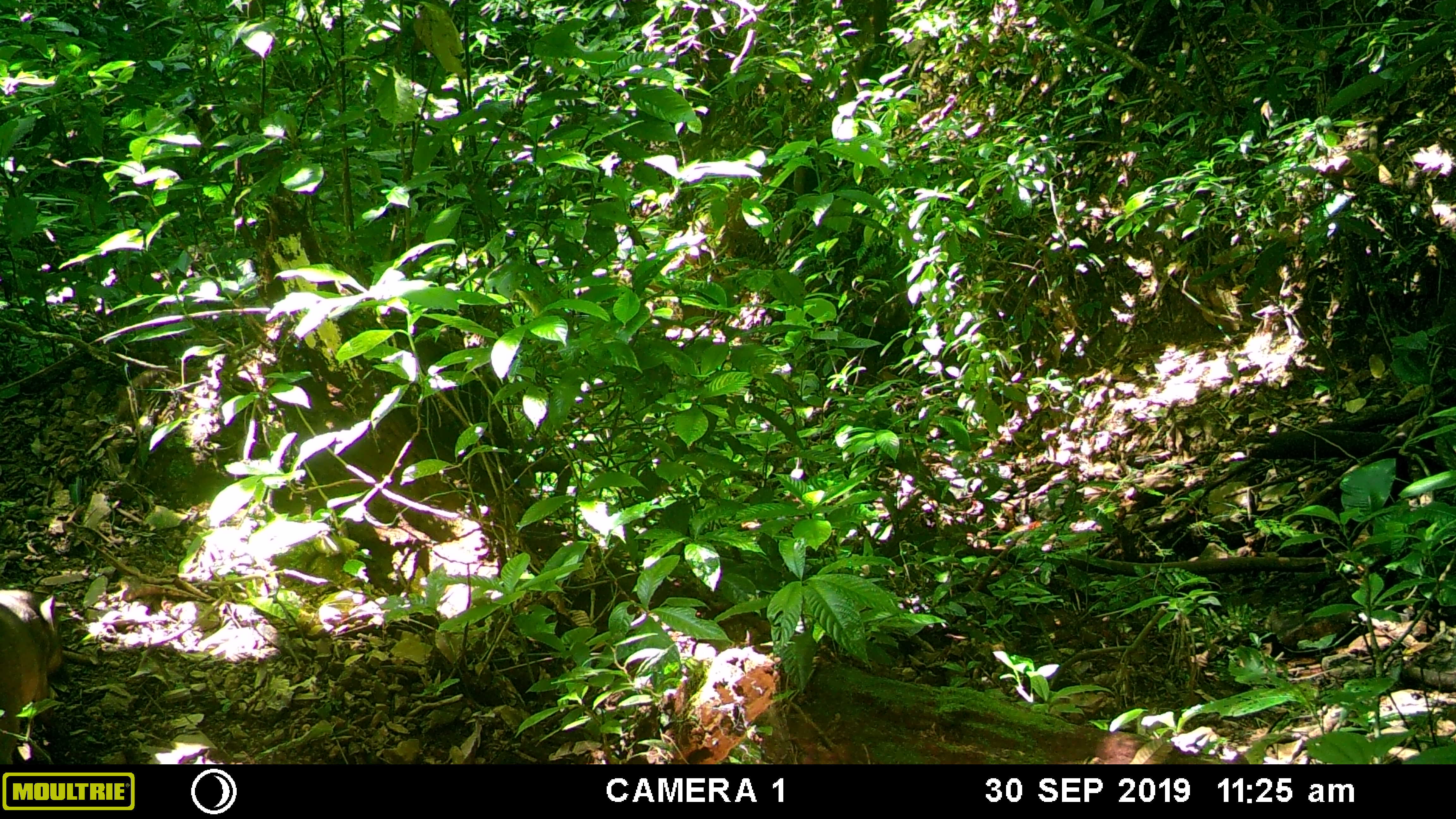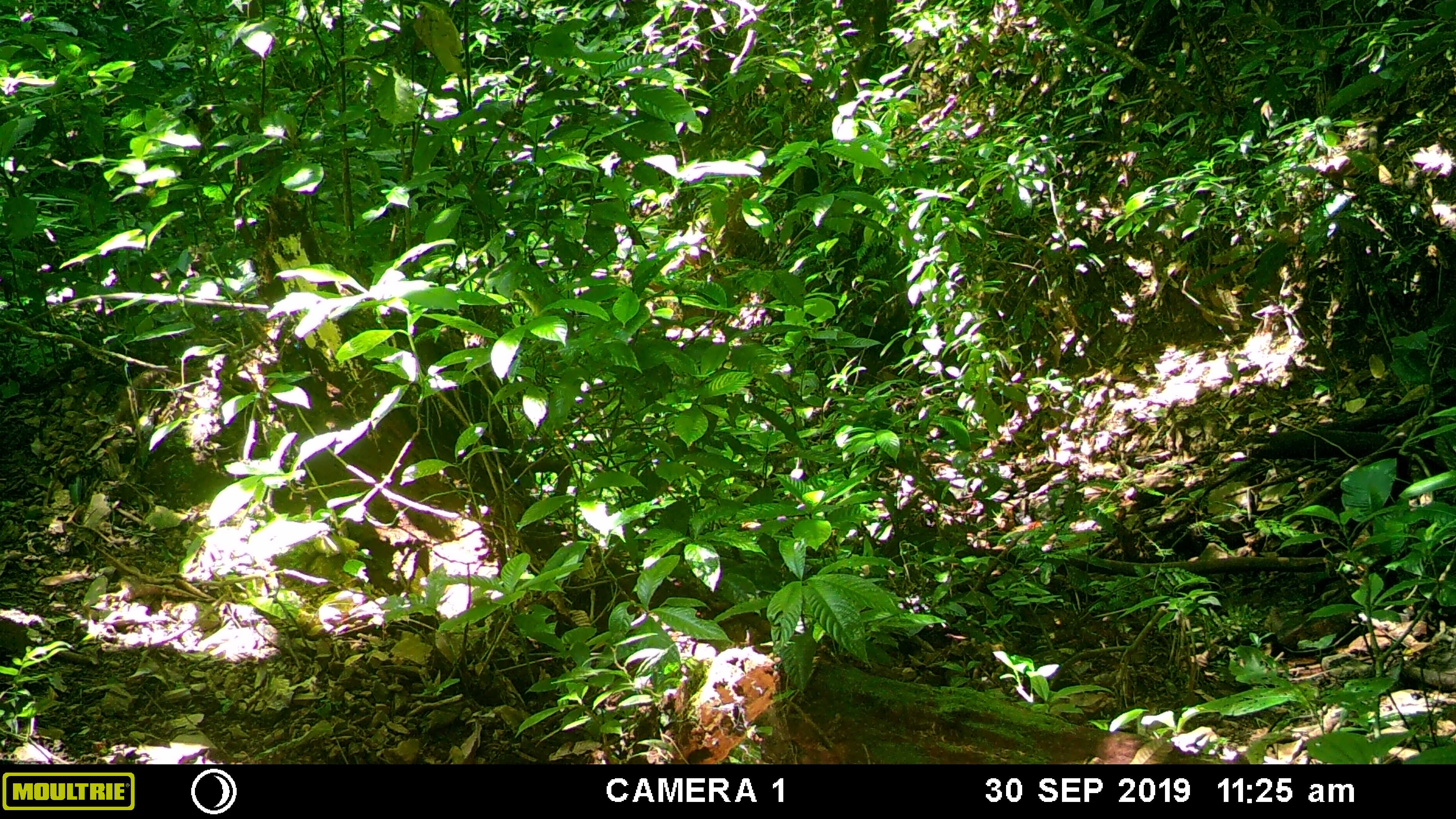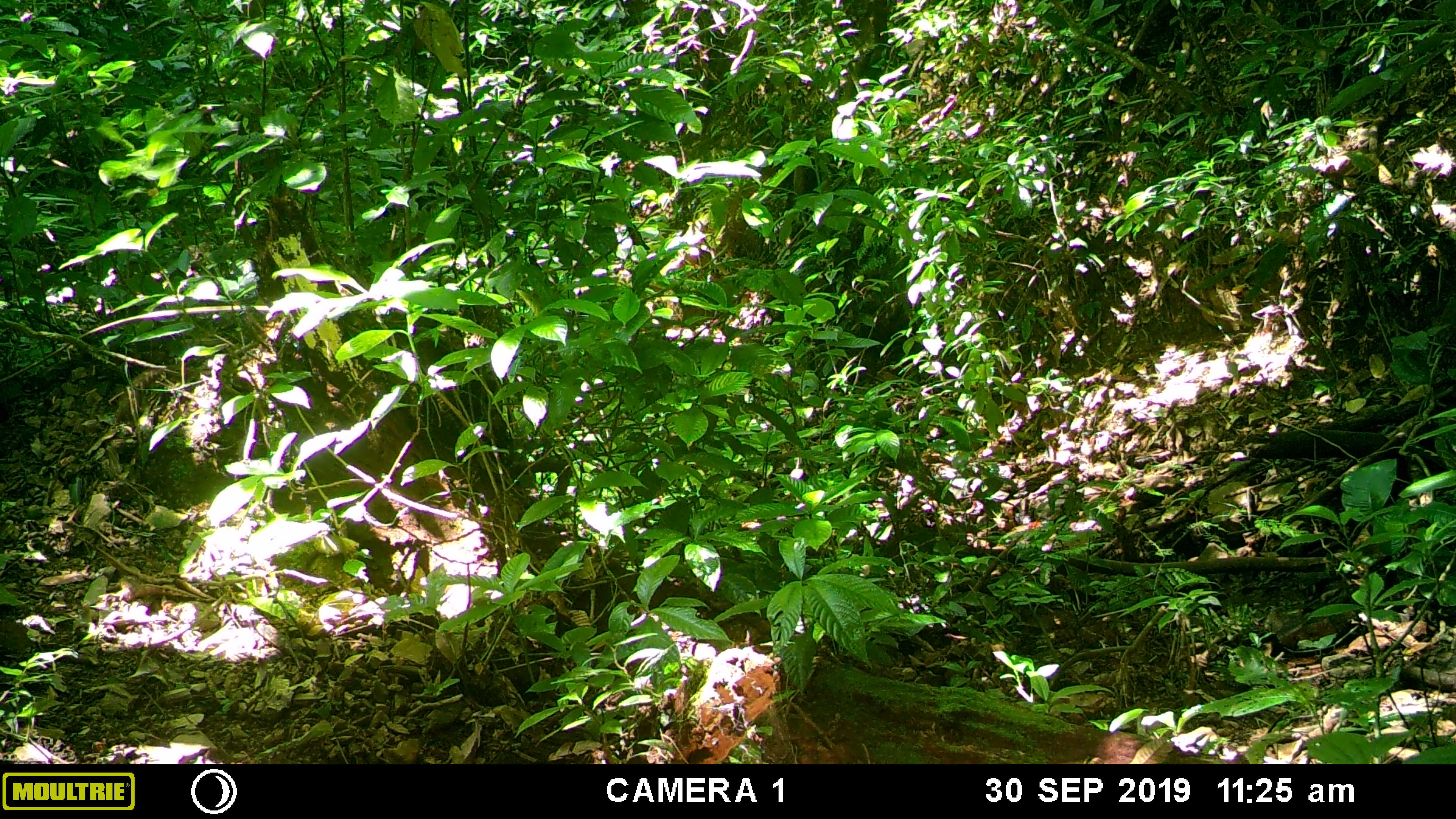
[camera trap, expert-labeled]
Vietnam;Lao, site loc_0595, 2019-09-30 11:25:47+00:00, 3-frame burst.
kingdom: Animalia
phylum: Chordata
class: Mammalia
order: Artiodactyla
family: Suidae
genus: Sus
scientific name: Sus scrofa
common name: eurasian wild pig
Eurasian wild pig (Sus scrofa). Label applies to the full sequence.